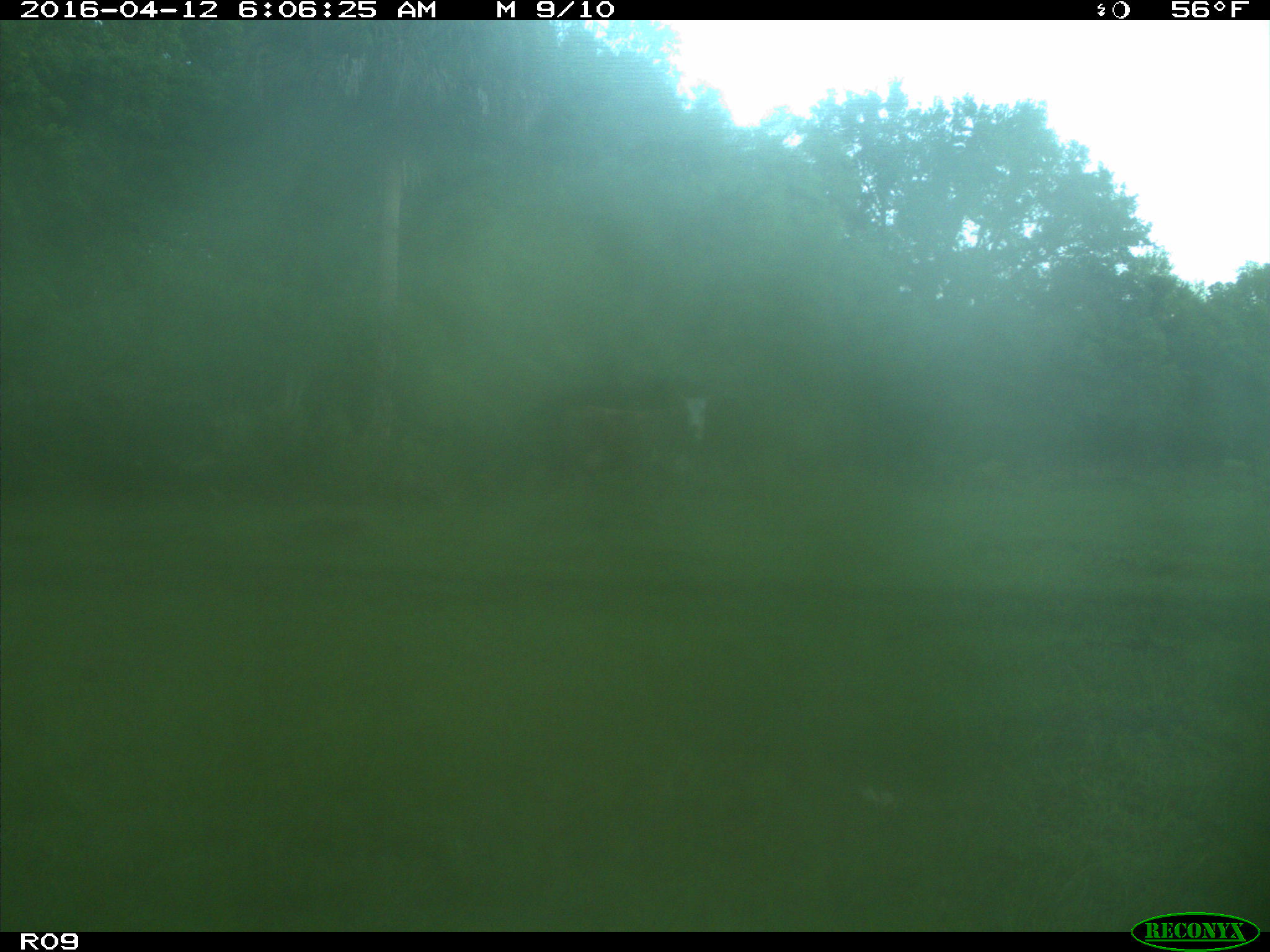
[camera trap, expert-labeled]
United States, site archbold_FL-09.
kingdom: Animalia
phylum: Chordata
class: Mammalia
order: Artiodactyla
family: Bovidae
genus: Bos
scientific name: Bos taurus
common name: domestic cow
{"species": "Bos taurus (domestic cow)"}